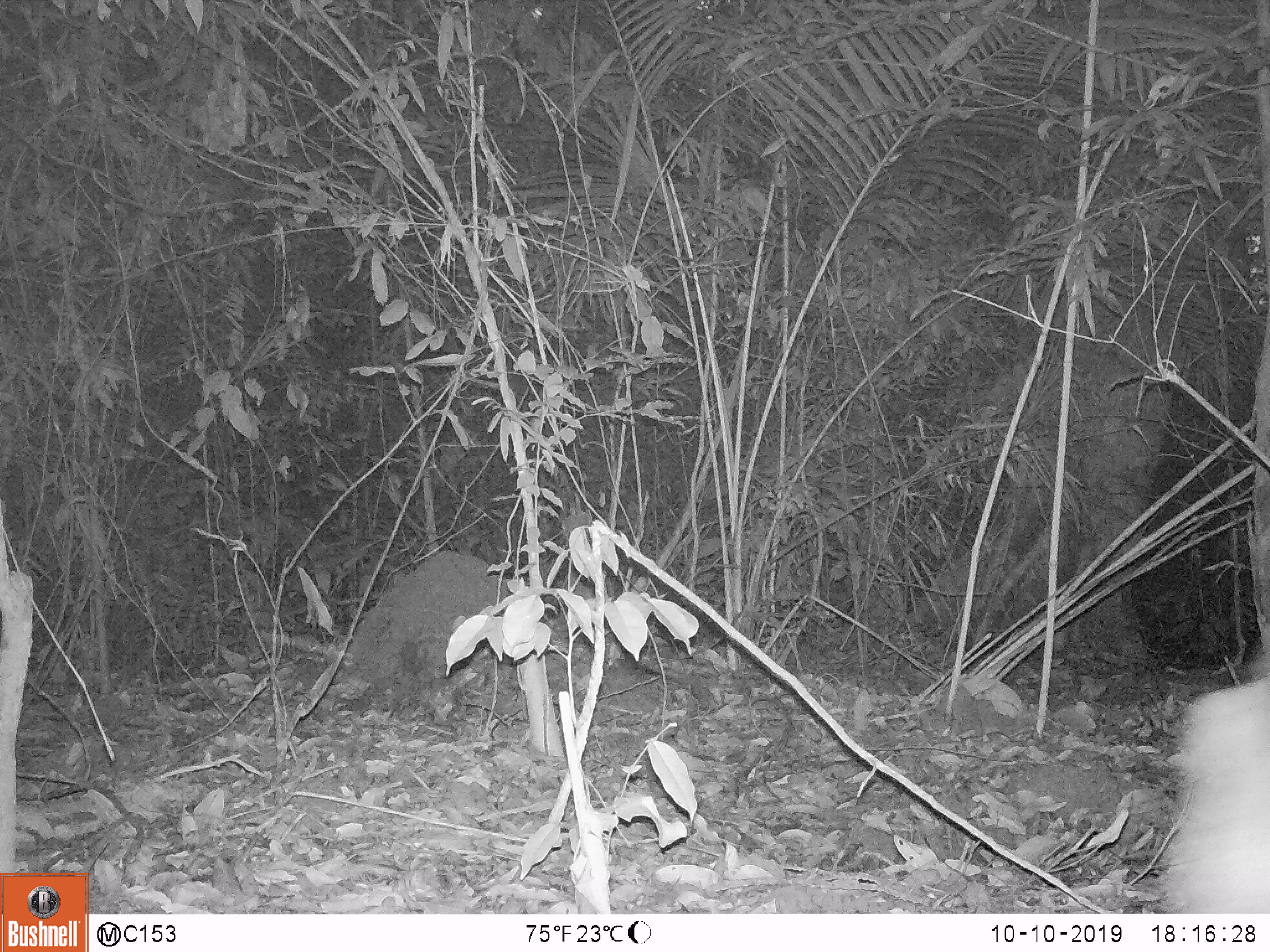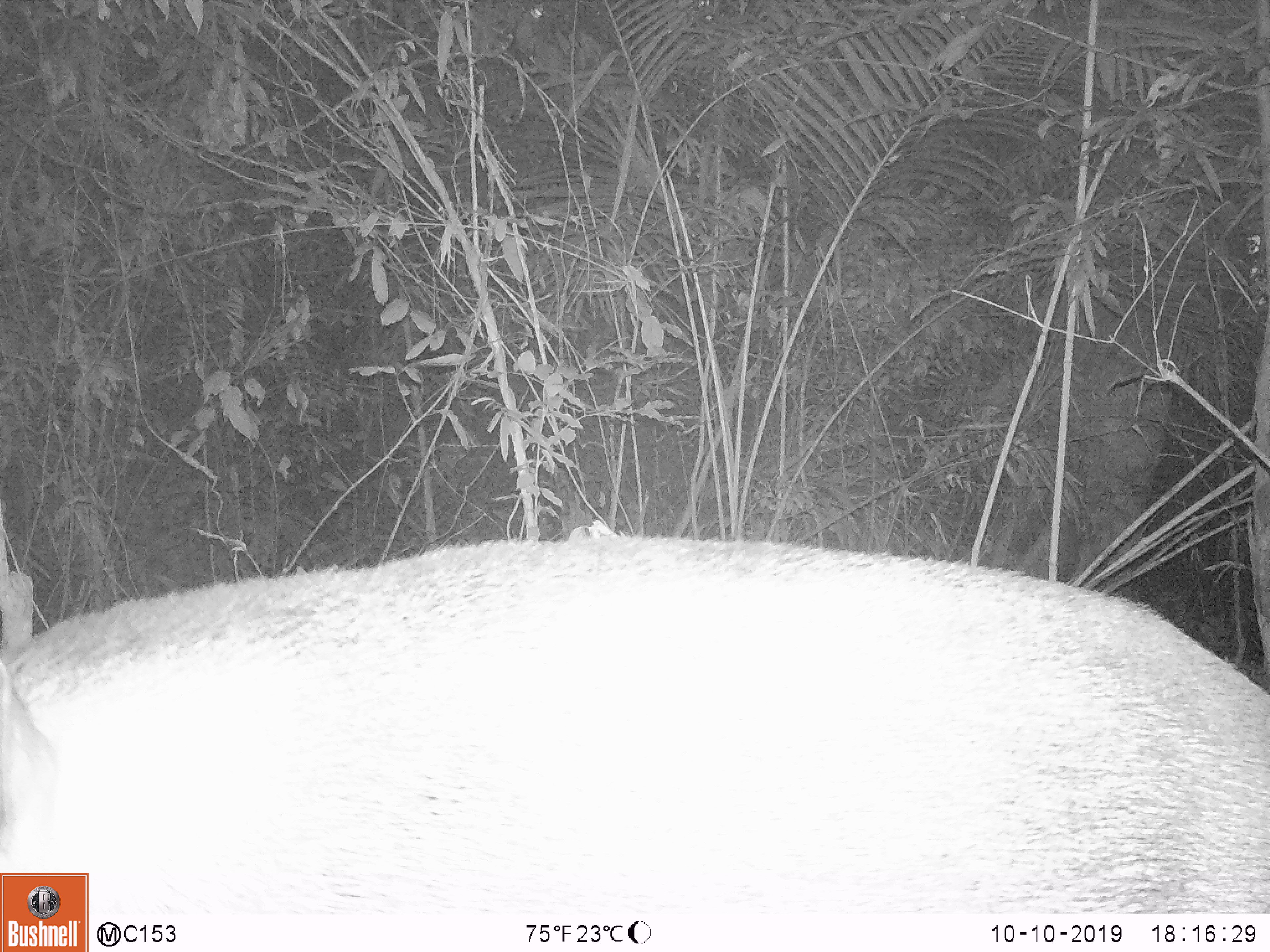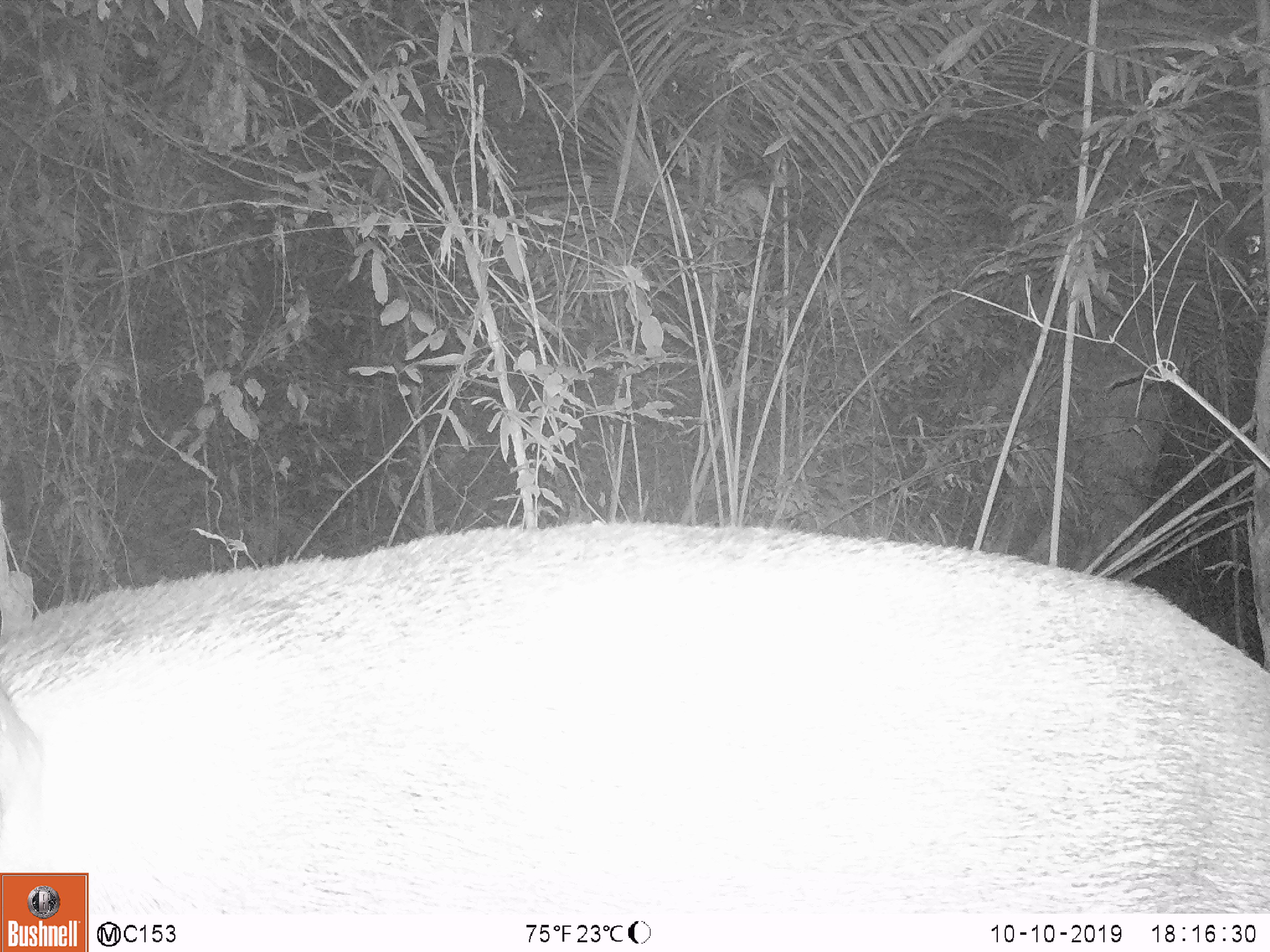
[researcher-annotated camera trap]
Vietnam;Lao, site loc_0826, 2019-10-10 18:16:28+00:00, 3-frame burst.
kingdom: Animalia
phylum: Chordata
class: Mammalia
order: Artiodactyla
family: Suidae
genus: Sus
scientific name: Sus scrofa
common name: eurasian wild pig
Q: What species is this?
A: Eurasian wild pig (Sus scrofa).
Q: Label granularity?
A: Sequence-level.